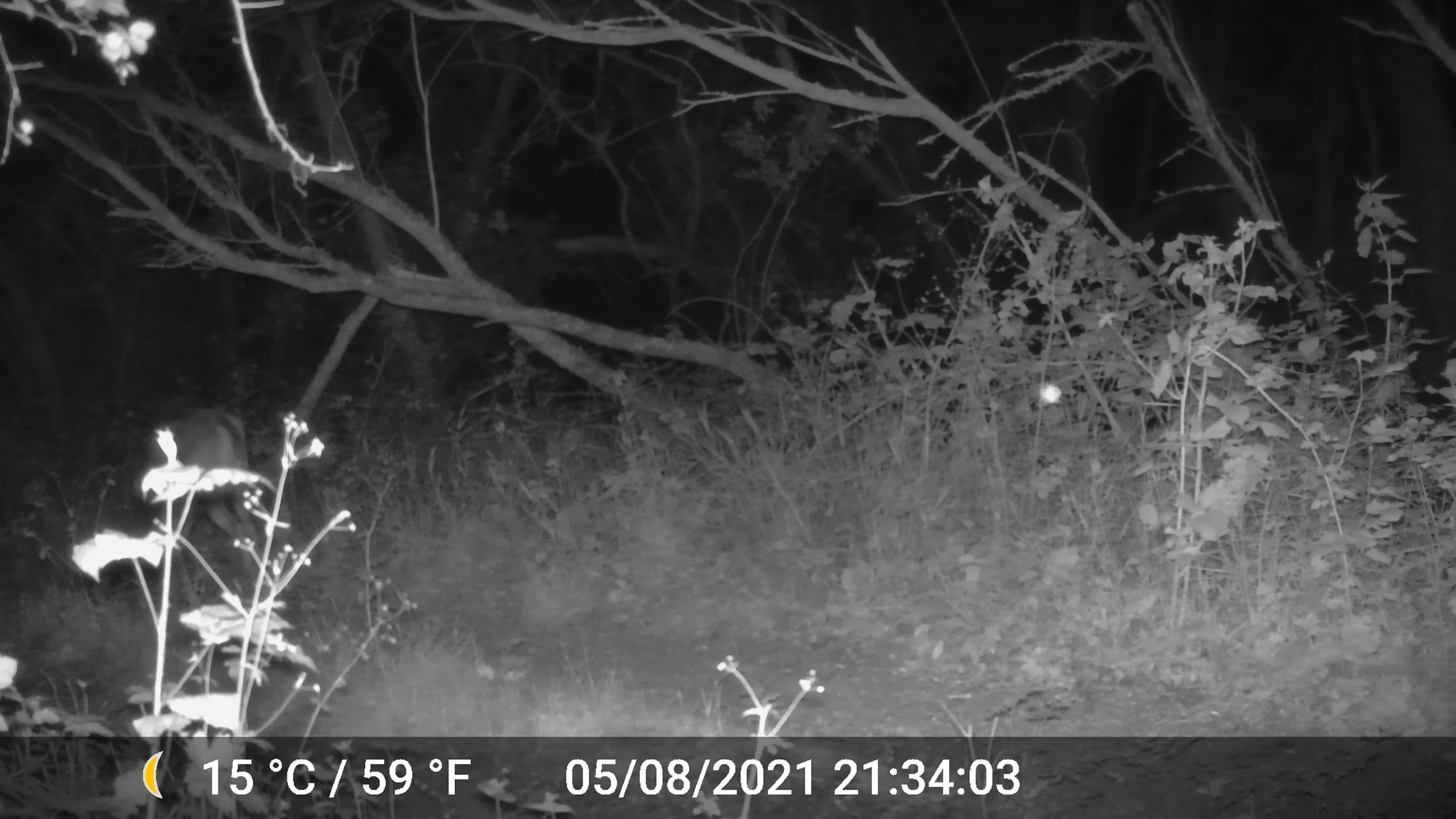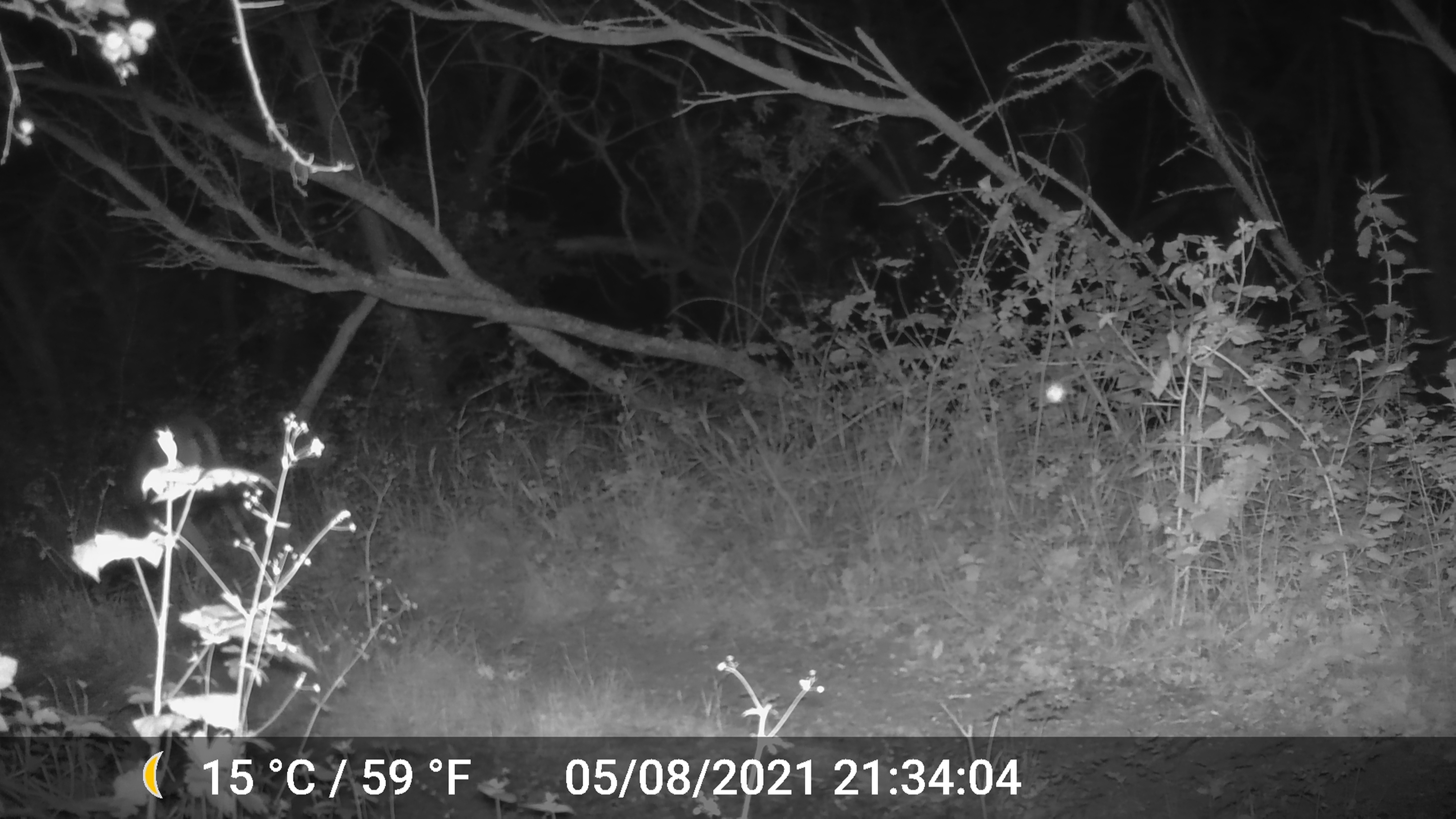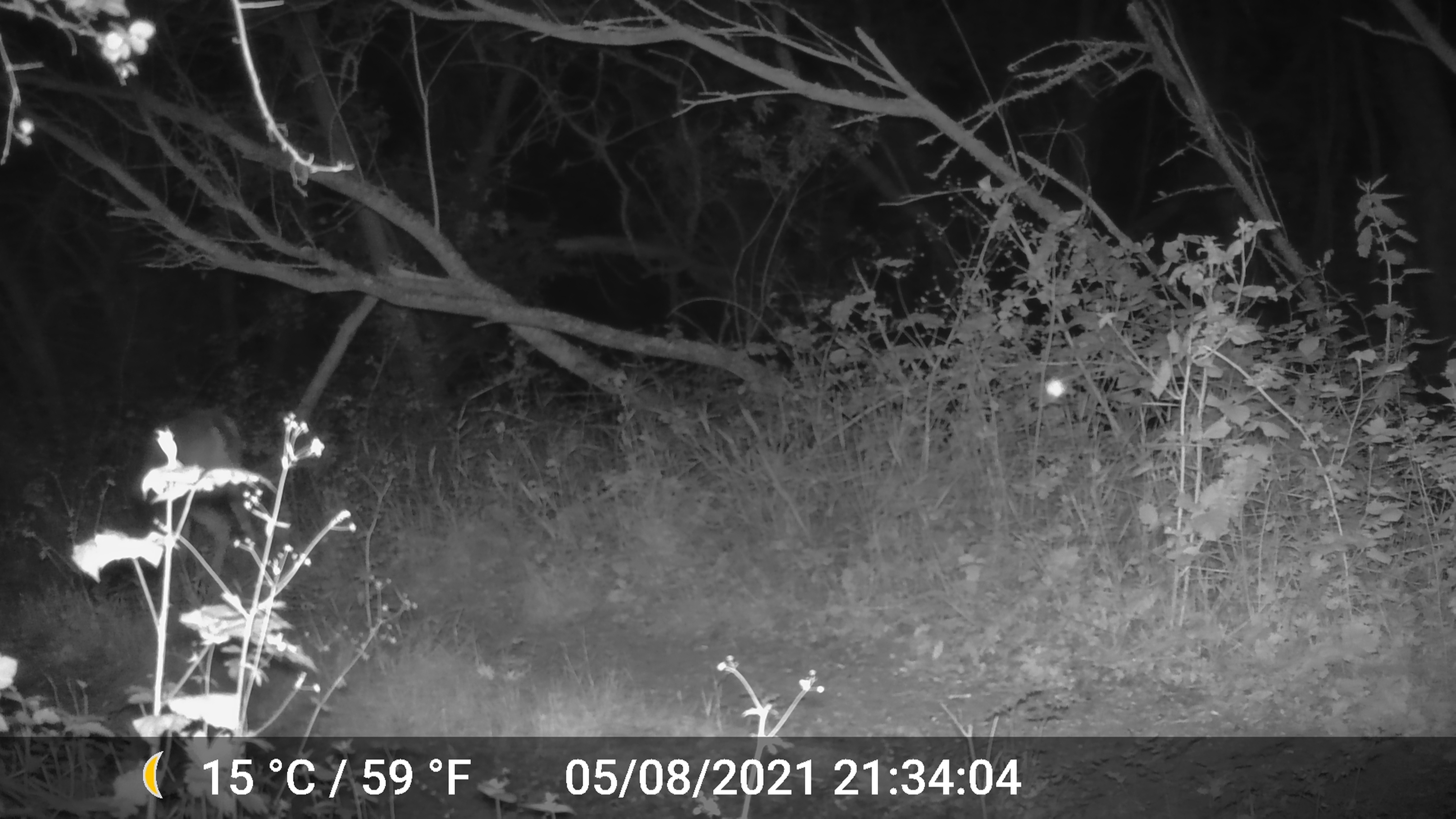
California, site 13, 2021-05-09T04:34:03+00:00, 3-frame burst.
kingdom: Animalia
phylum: Chordata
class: Mammalia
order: Artiodactyla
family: Cervidae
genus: Odocoileus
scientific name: Odocoileus hemionus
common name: mule deer